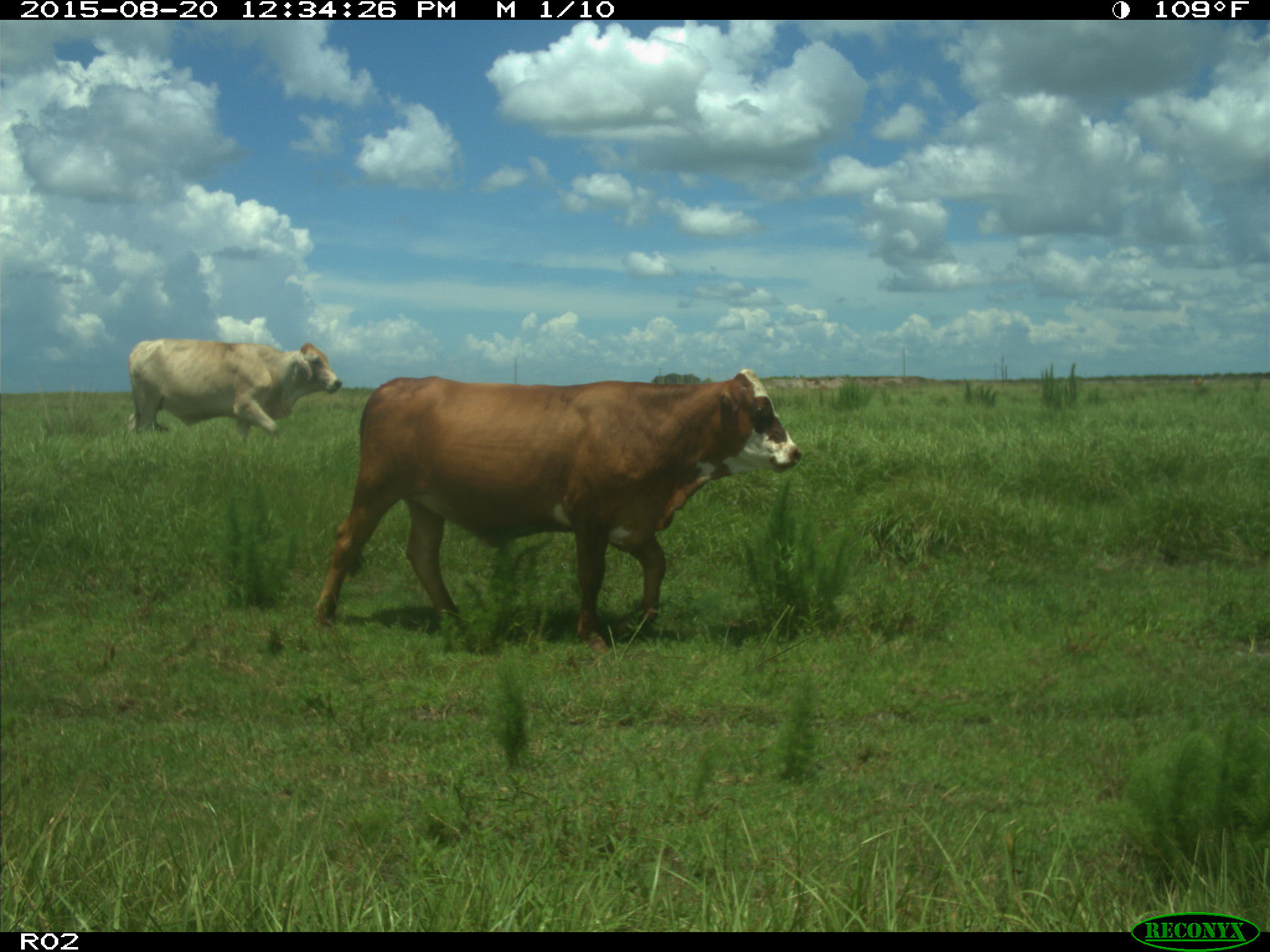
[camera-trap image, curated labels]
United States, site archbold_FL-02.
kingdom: Animalia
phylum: Chordata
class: Mammalia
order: Artiodactyla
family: Bovidae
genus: Bos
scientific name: Bos taurus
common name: domestic cow